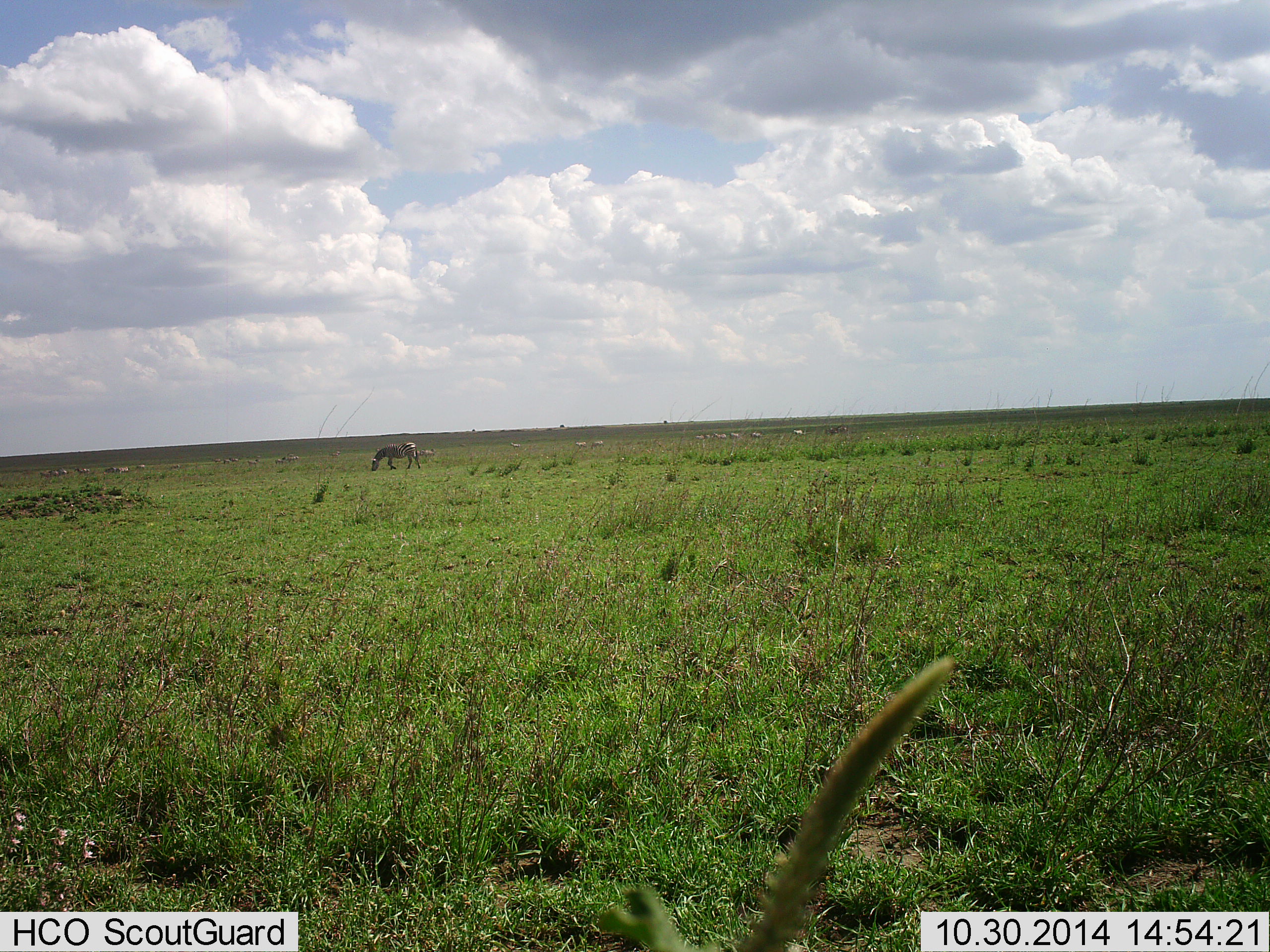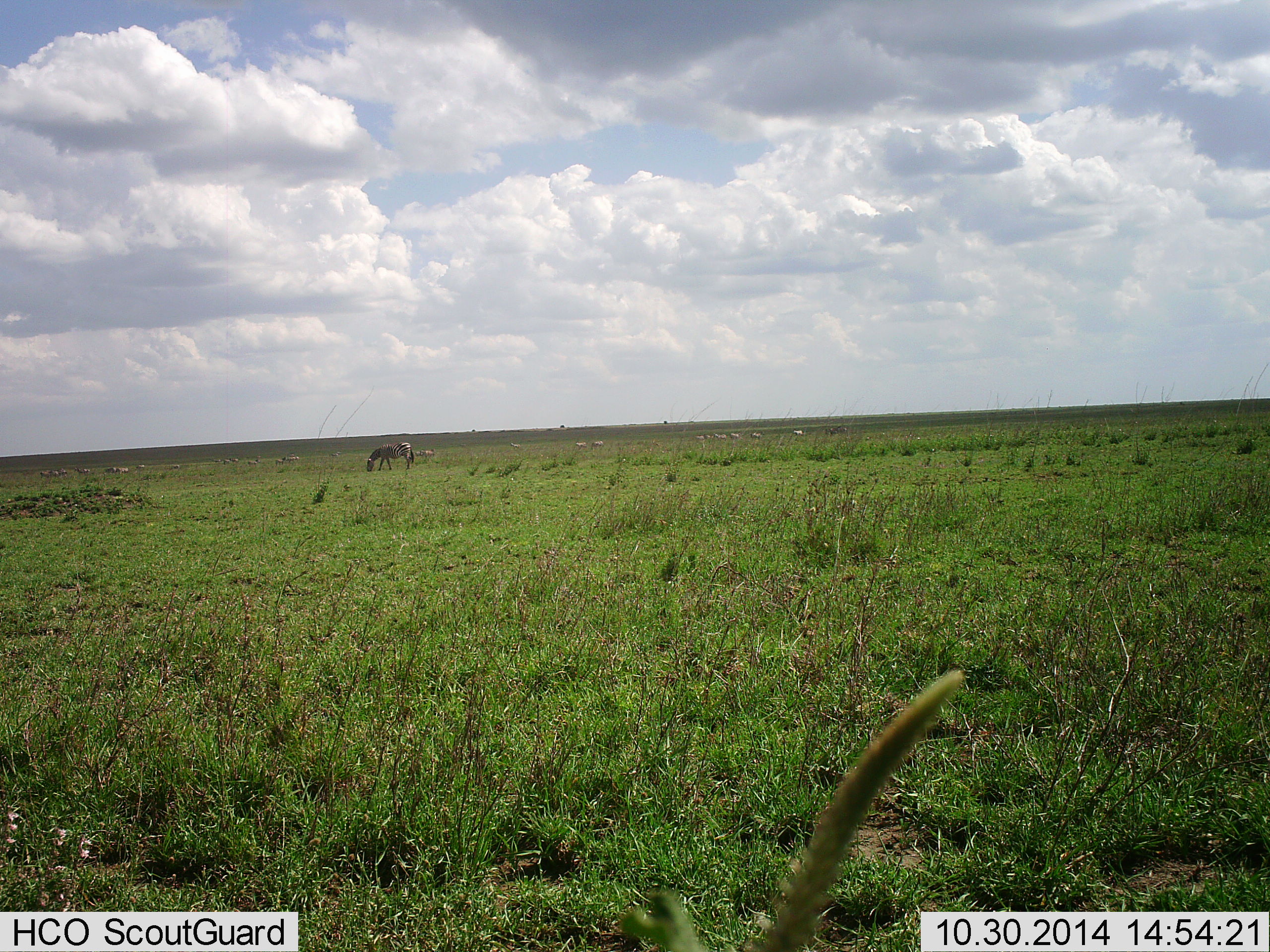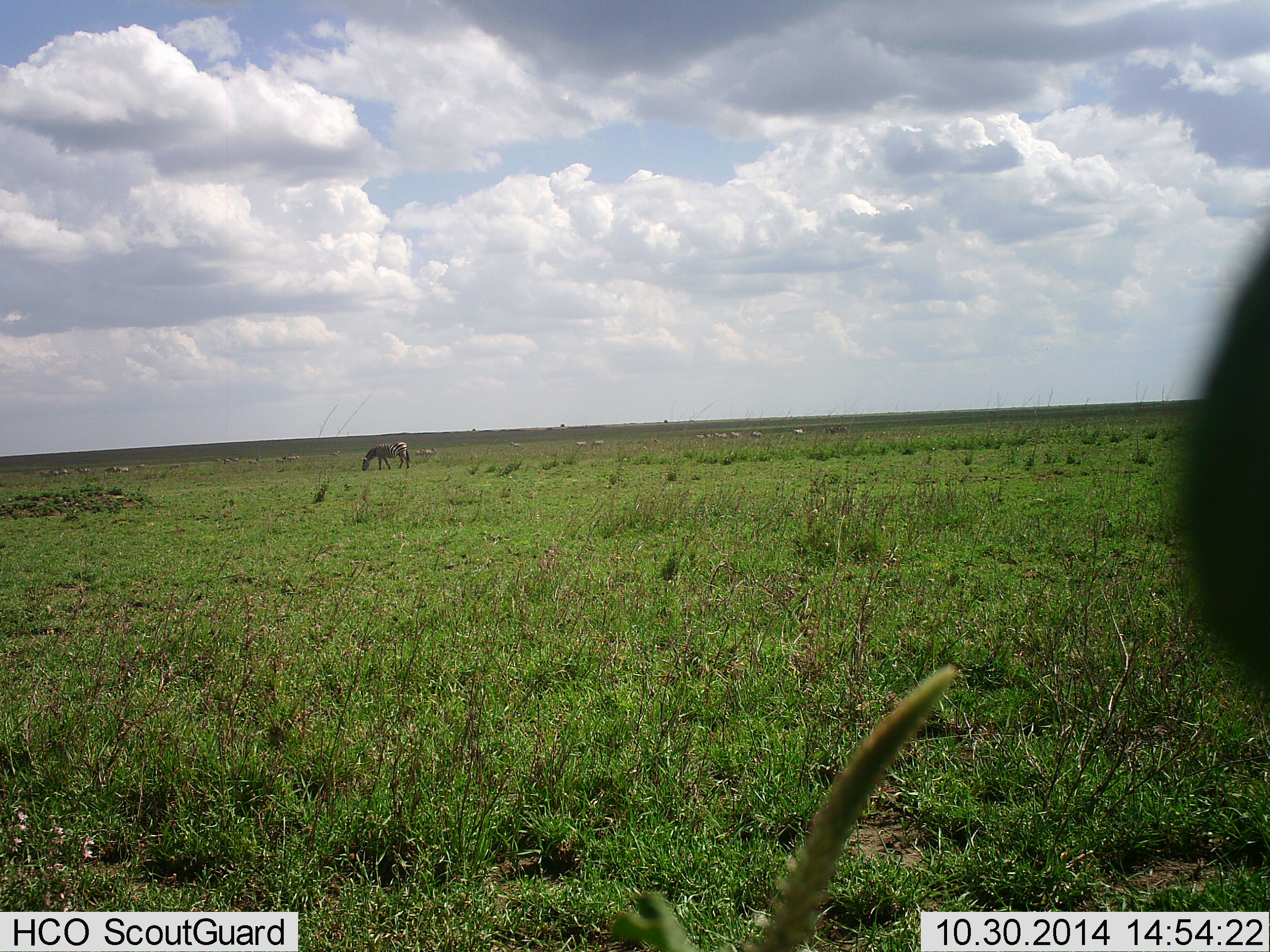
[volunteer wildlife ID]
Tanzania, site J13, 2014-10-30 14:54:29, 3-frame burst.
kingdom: Animalia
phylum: Chordata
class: Mammalia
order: Perissodactyla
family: Equidae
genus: Equus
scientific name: Equus quagga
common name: plains zebra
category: zebra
Zebra (plains zebra) (Equus quagga), count 1. Behavior (volunteer vote fractions): standing 40%, resting 10%, moving 20%, interacting 0%. Young present (vote fraction): 0%. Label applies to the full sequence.